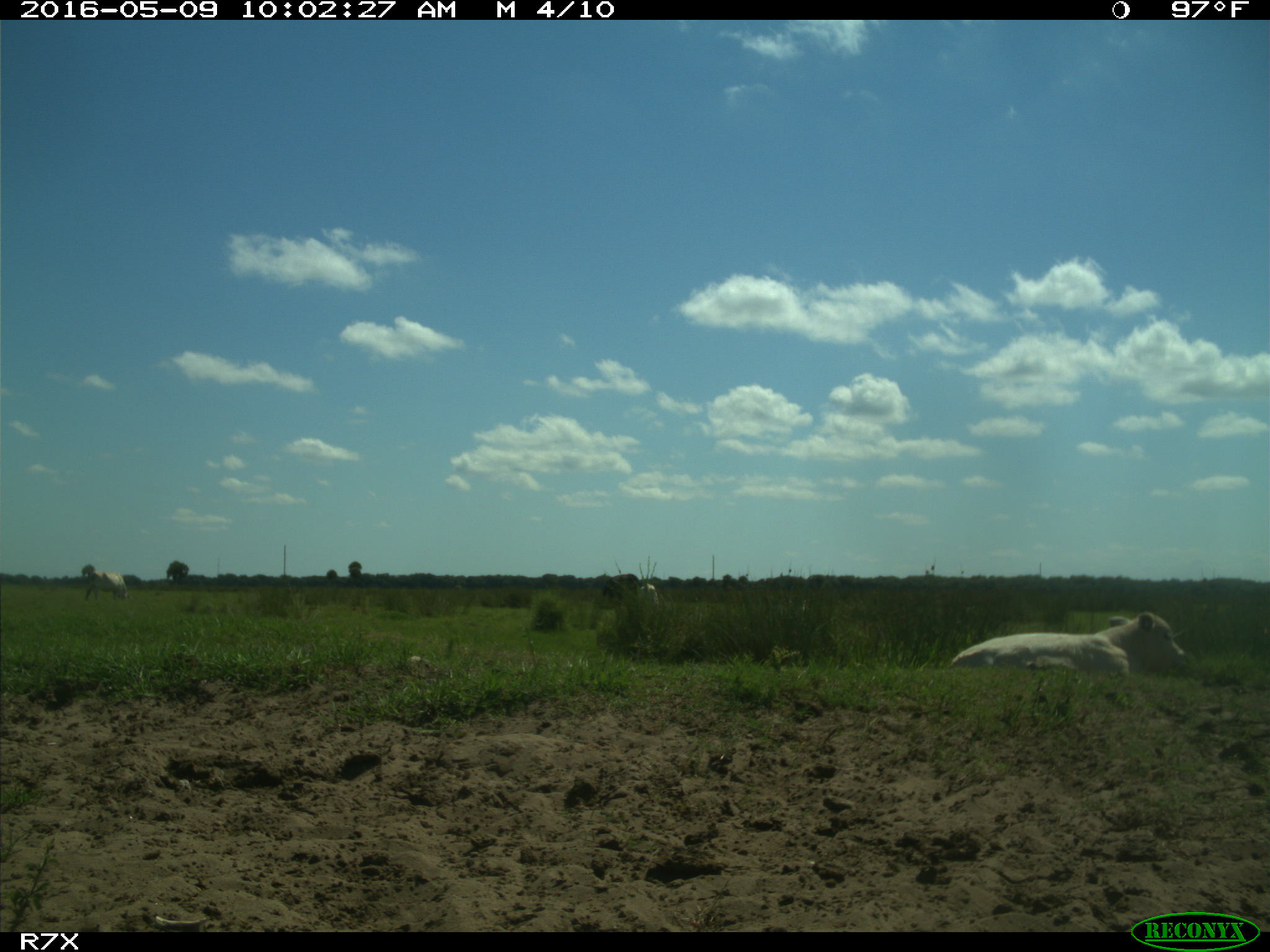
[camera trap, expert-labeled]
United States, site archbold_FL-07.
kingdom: Animalia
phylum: Chordata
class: Mammalia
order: Artiodactyla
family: Bovidae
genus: Bos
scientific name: Bos taurus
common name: domestic cow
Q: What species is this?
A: Bos taurus (domestic cow).